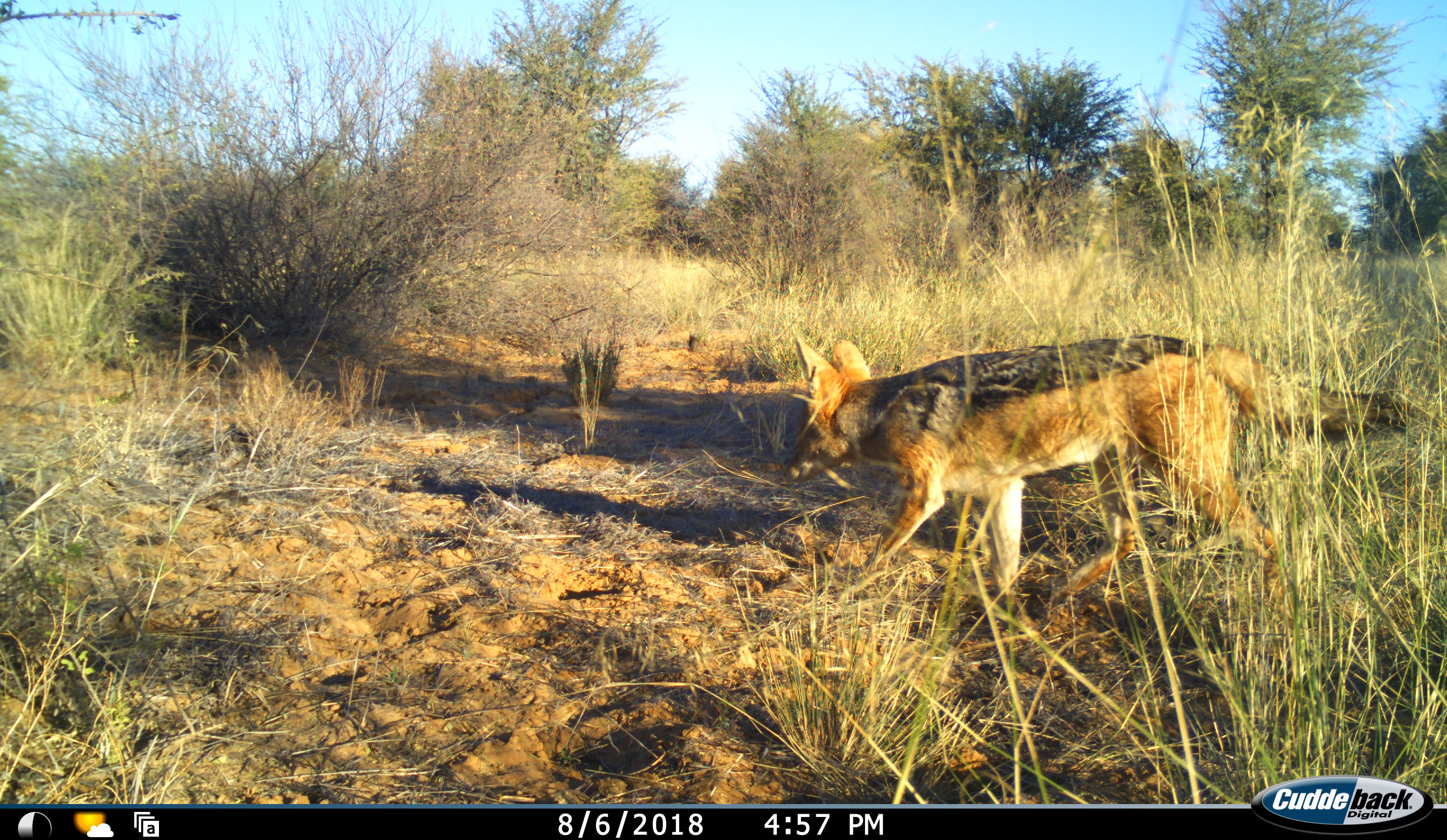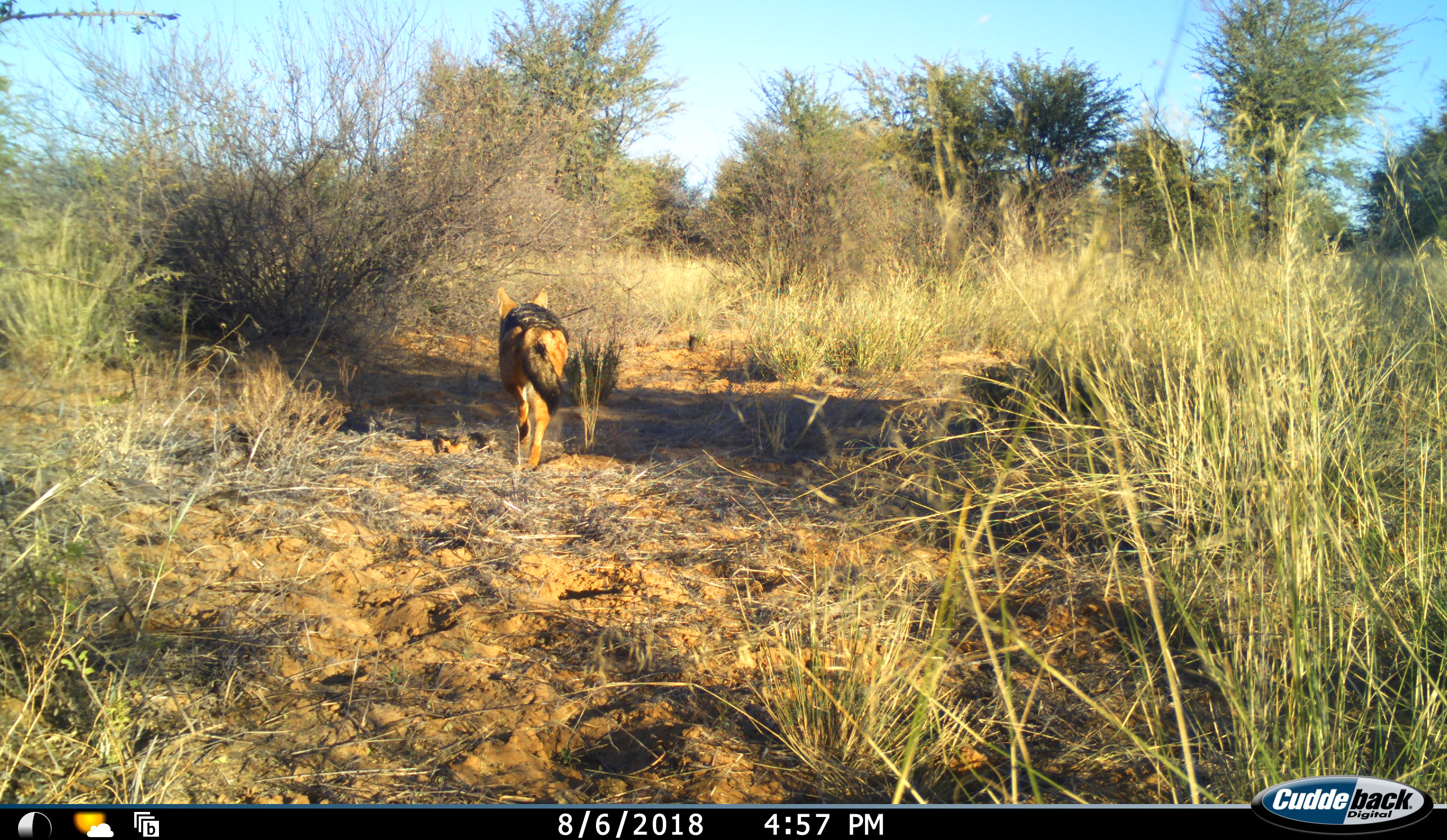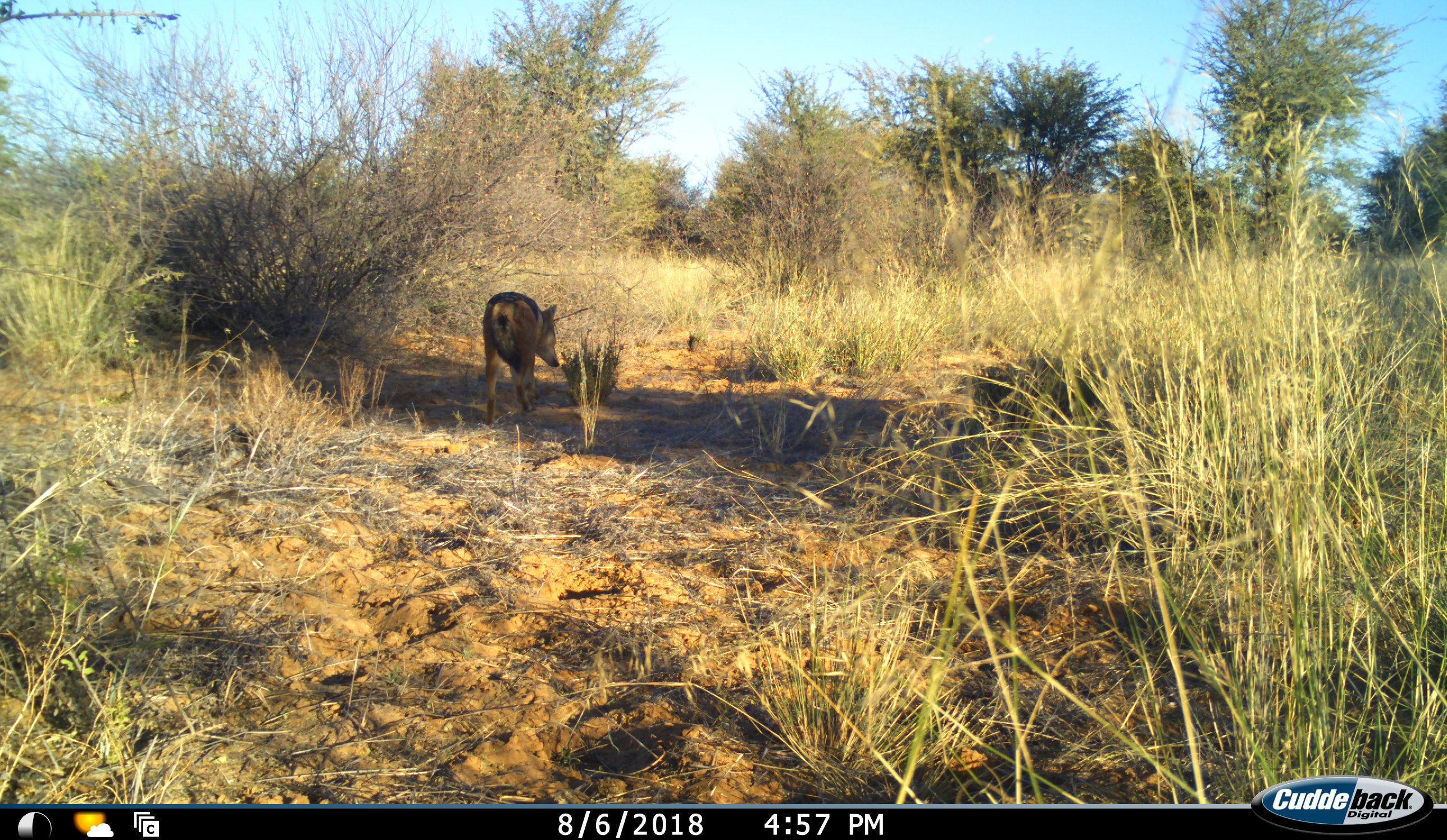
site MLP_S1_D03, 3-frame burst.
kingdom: Animalia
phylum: Chordata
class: Mammalia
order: Carnivora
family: Canidae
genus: Lupulella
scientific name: Lupulella mesomelas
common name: black-backed jackal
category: jackalblackbacked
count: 1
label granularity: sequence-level